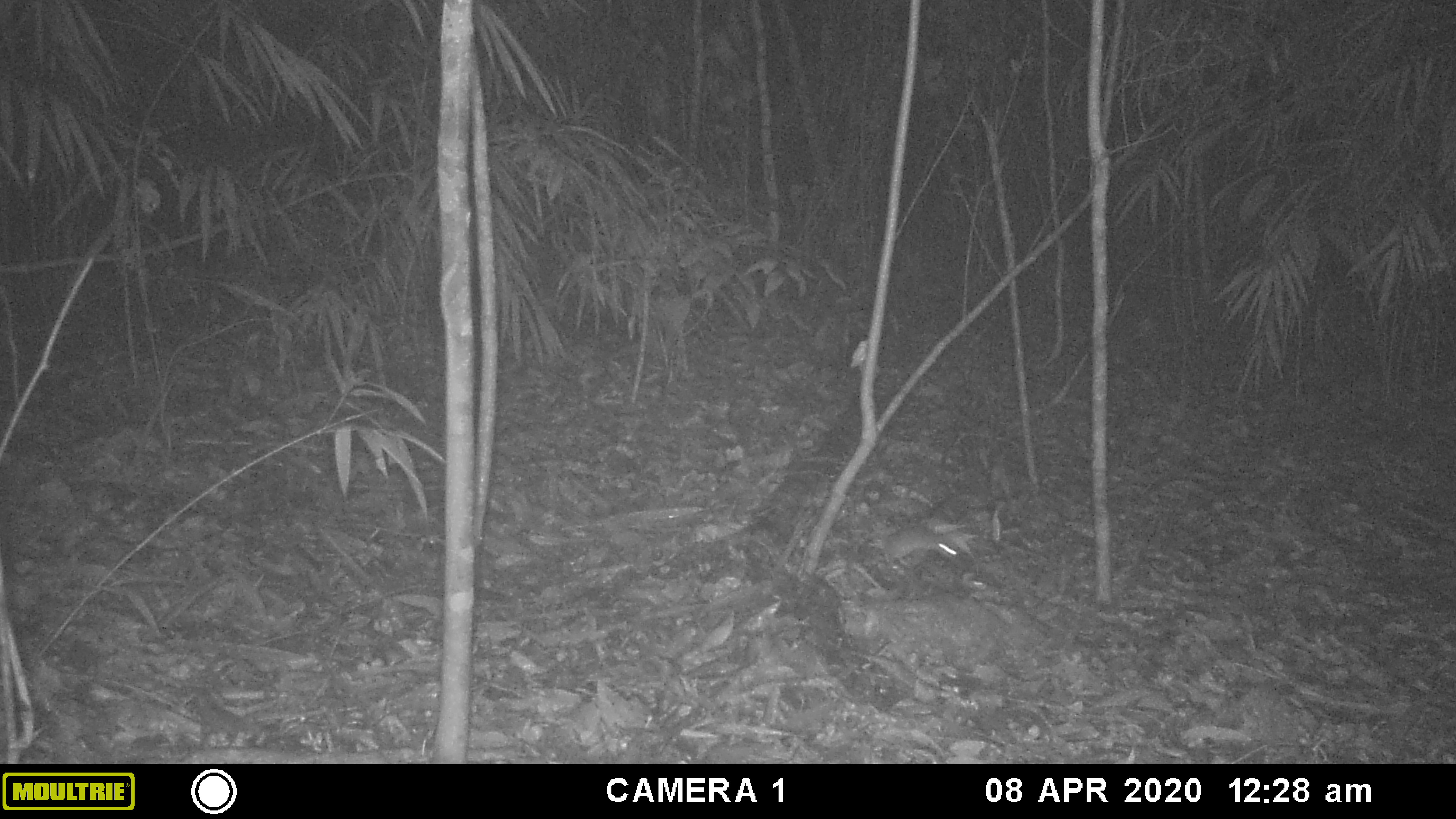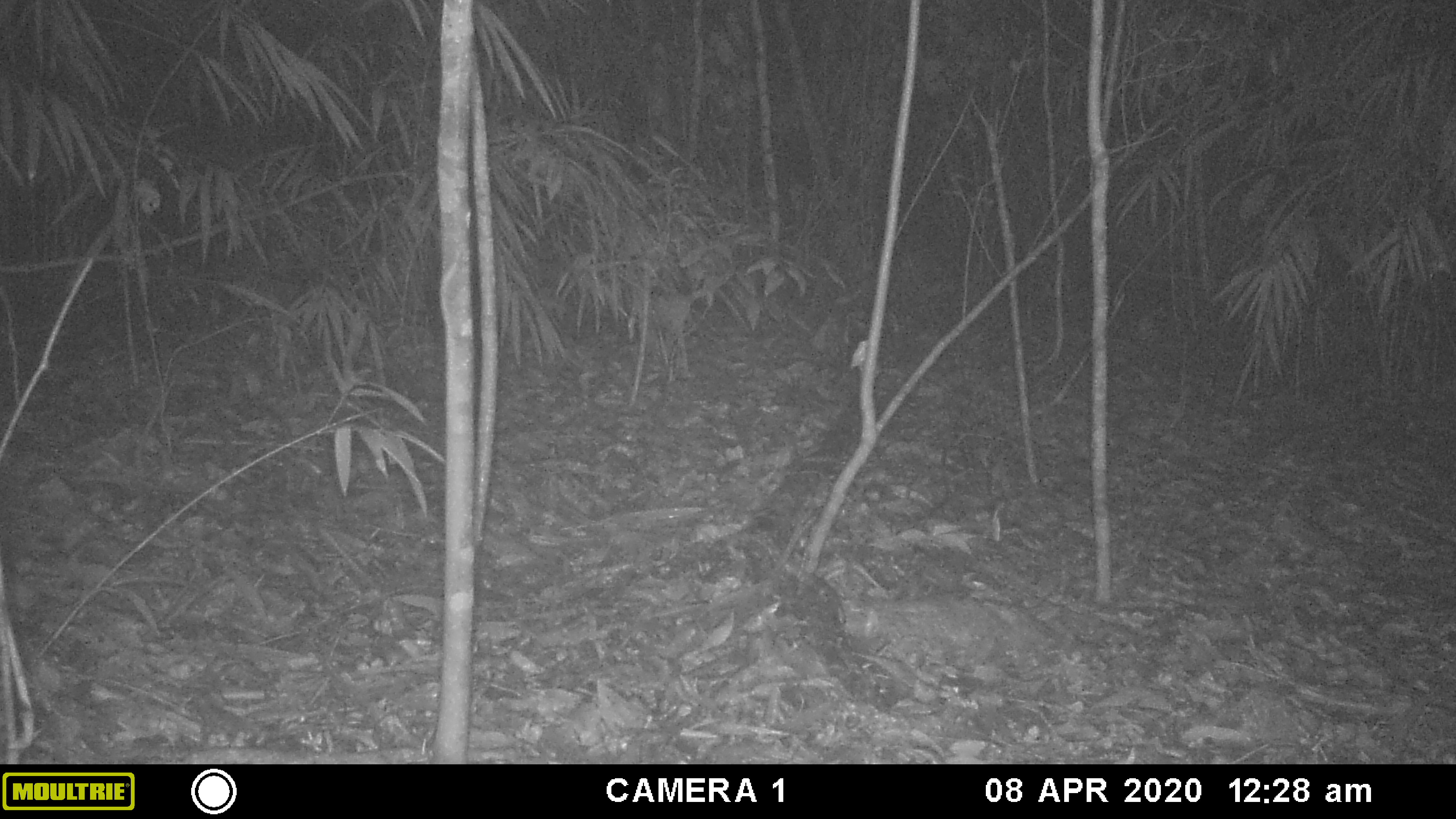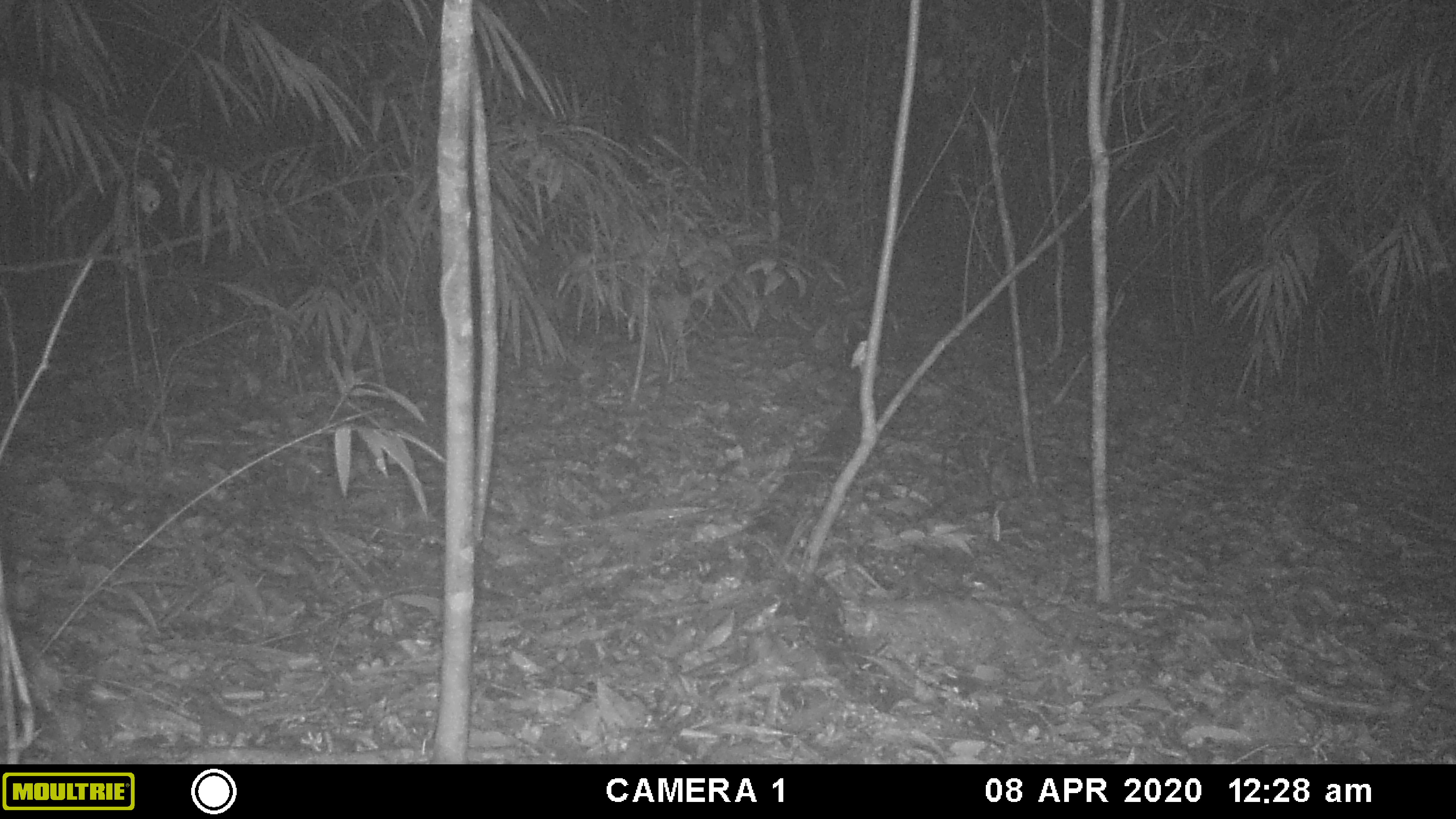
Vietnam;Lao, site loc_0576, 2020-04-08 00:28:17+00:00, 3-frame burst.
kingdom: Animalia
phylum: Chordata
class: Mammalia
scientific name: Mammalia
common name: mammal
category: unidentified small mammal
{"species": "unidentified small mammal (mammal) (Mammalia)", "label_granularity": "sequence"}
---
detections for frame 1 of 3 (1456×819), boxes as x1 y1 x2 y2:
unidentified small mammal: 884 525 961 570